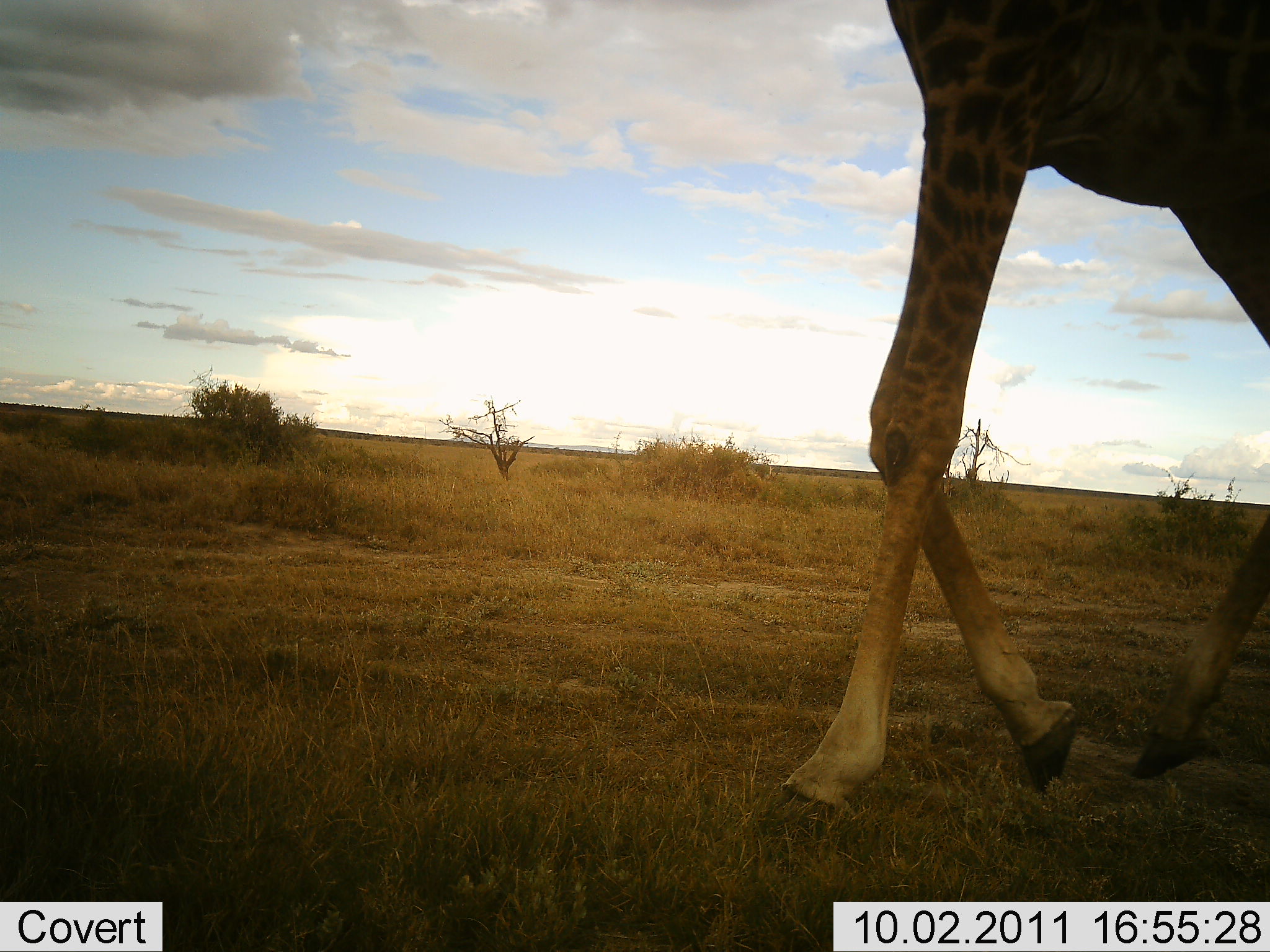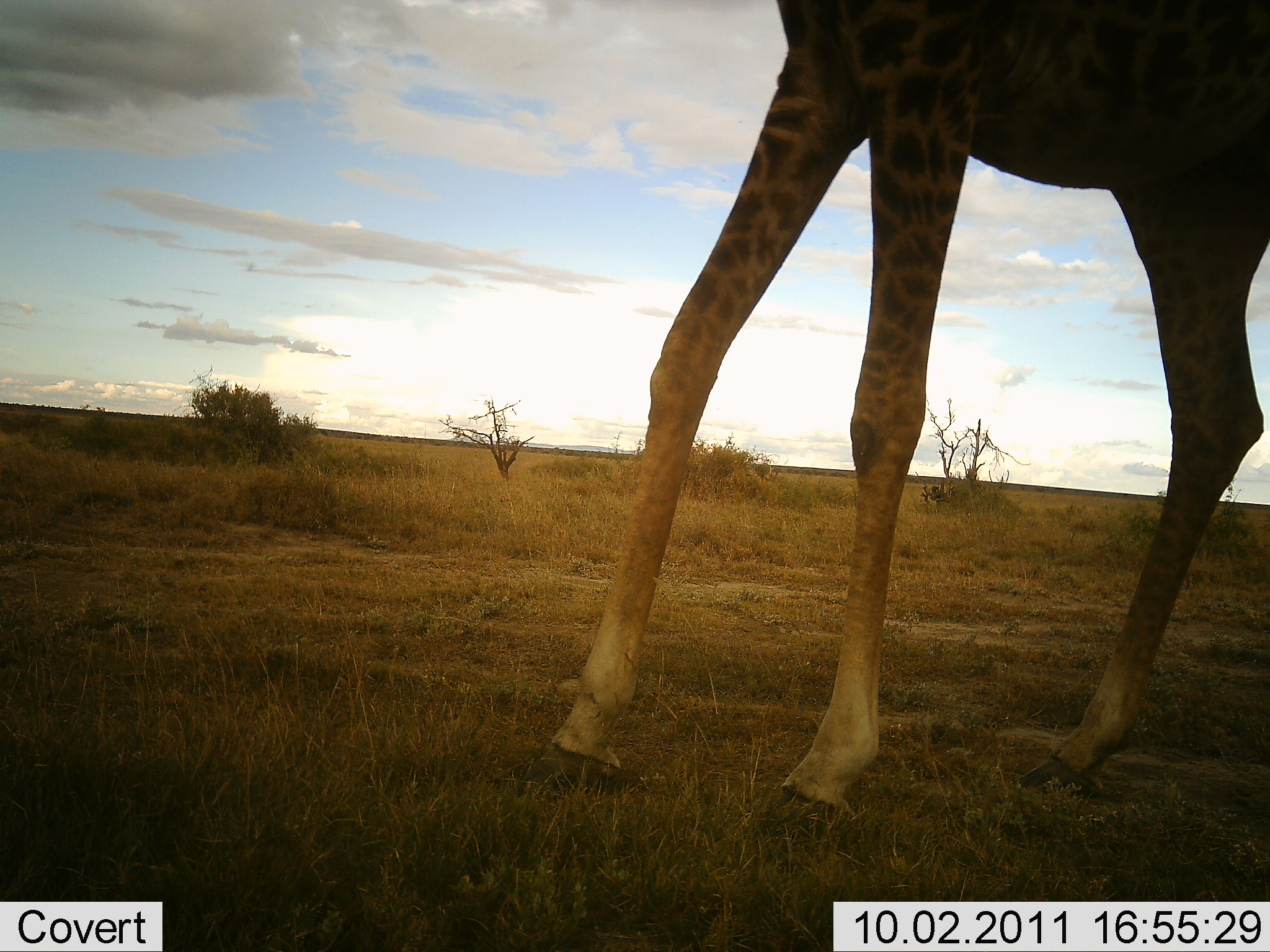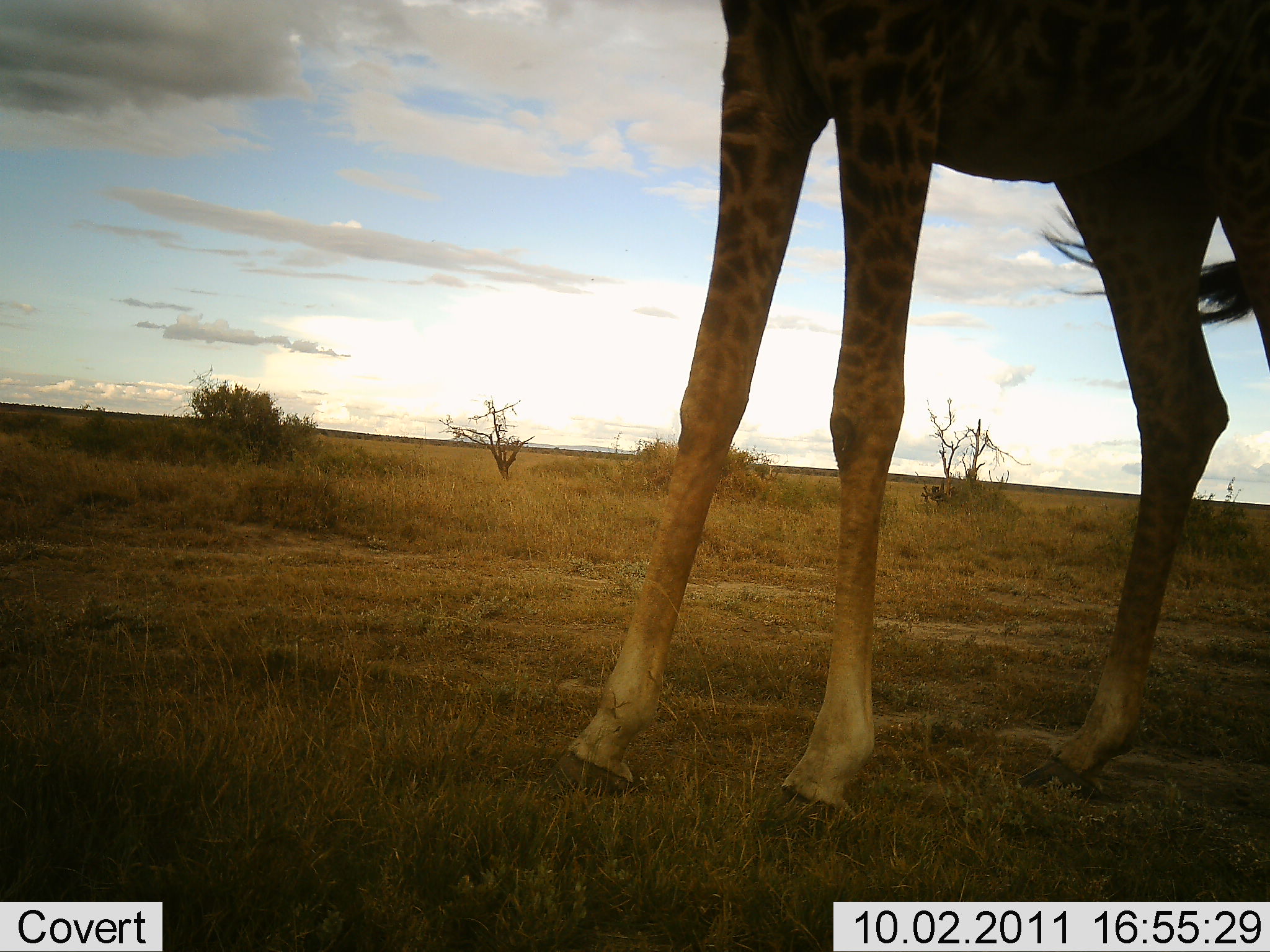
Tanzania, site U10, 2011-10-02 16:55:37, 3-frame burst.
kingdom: Animalia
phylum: Chordata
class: Mammalia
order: Artiodactyla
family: Giraffidae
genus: Giraffa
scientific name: Giraffa camelopardalis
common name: giraffe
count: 1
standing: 18%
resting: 0%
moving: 100%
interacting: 0%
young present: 0%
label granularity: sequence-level